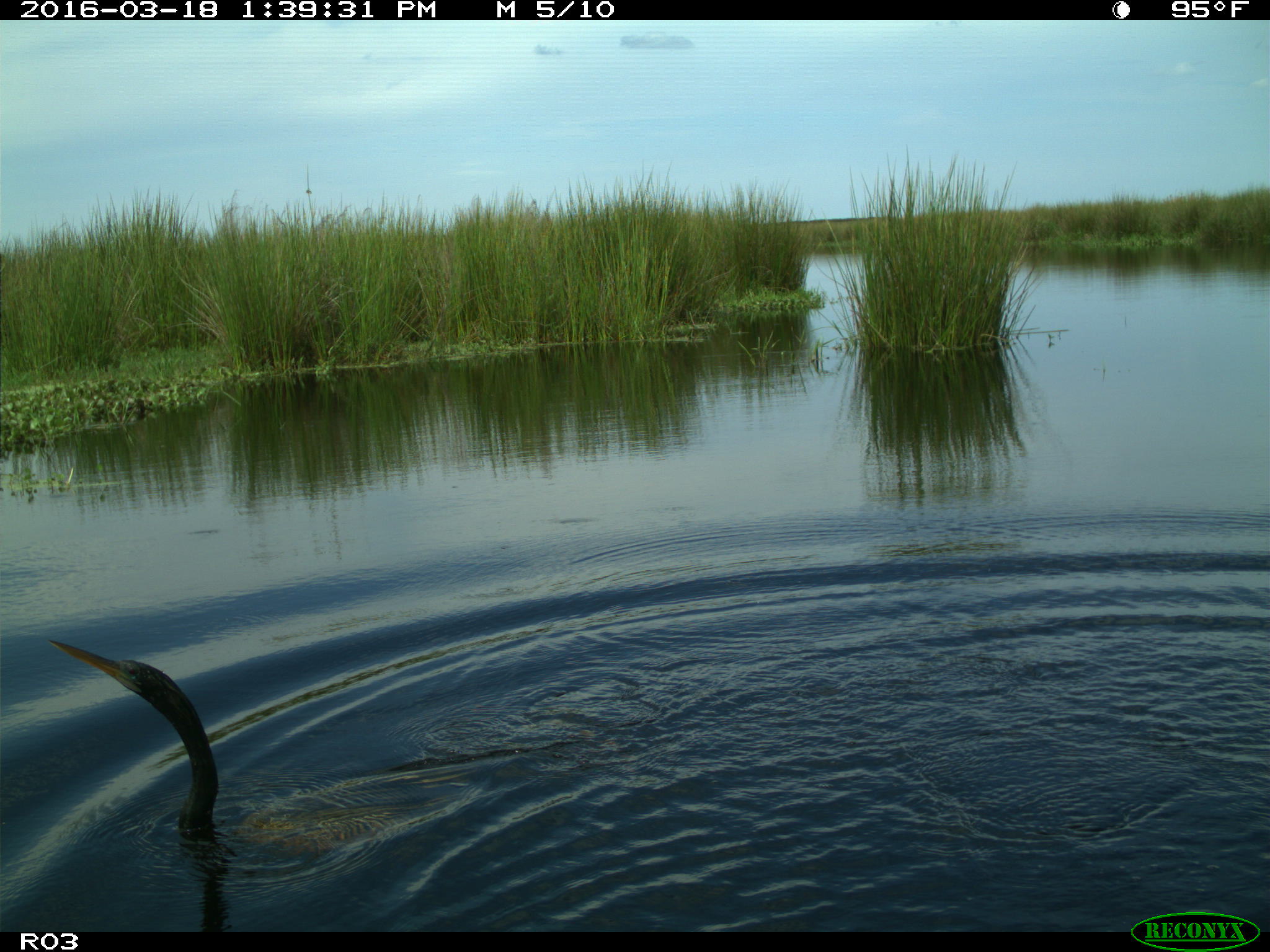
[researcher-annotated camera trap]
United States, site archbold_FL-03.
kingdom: Animalia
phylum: Chordata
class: Aves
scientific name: Aves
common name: birds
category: unidentified bird